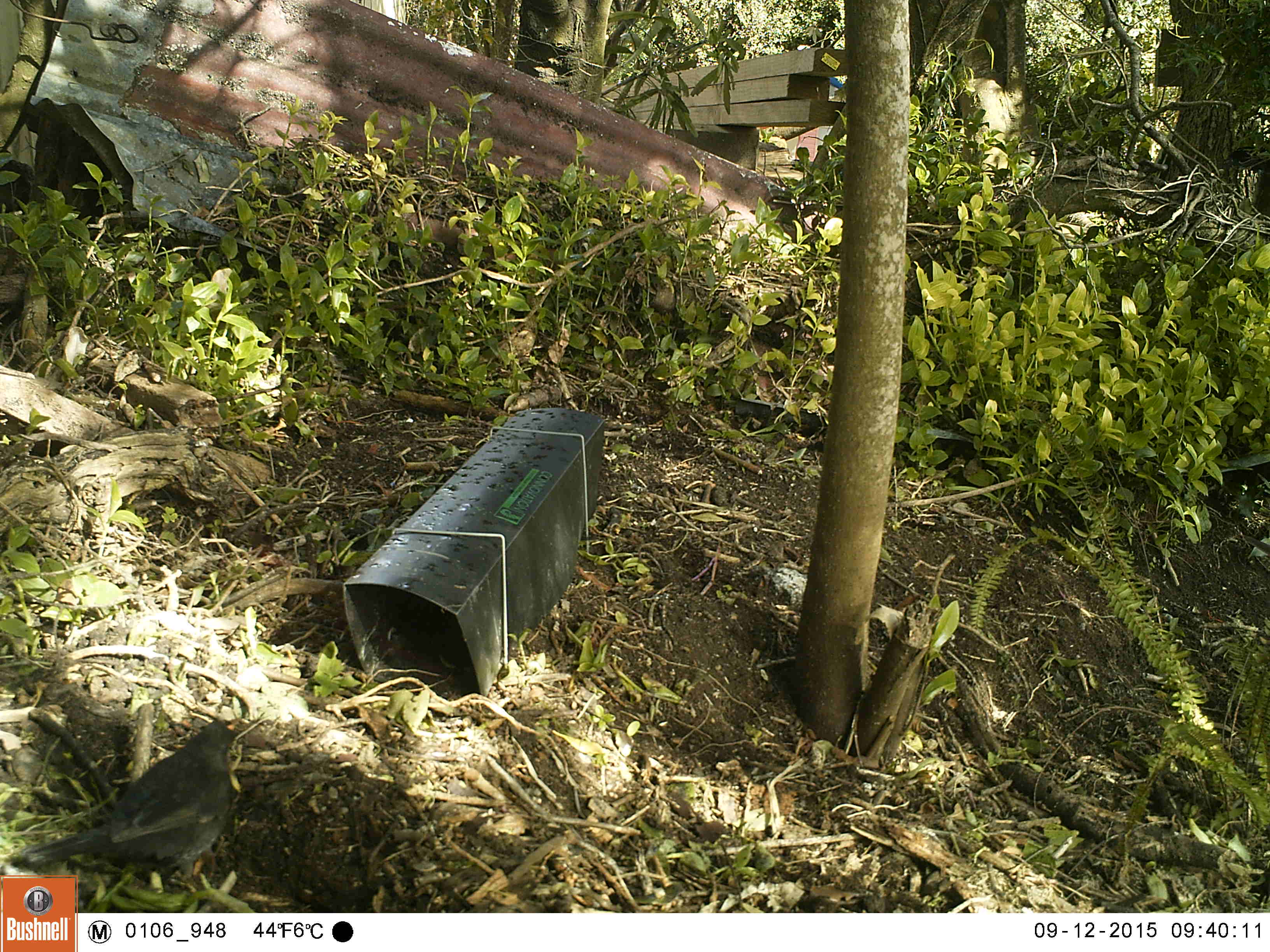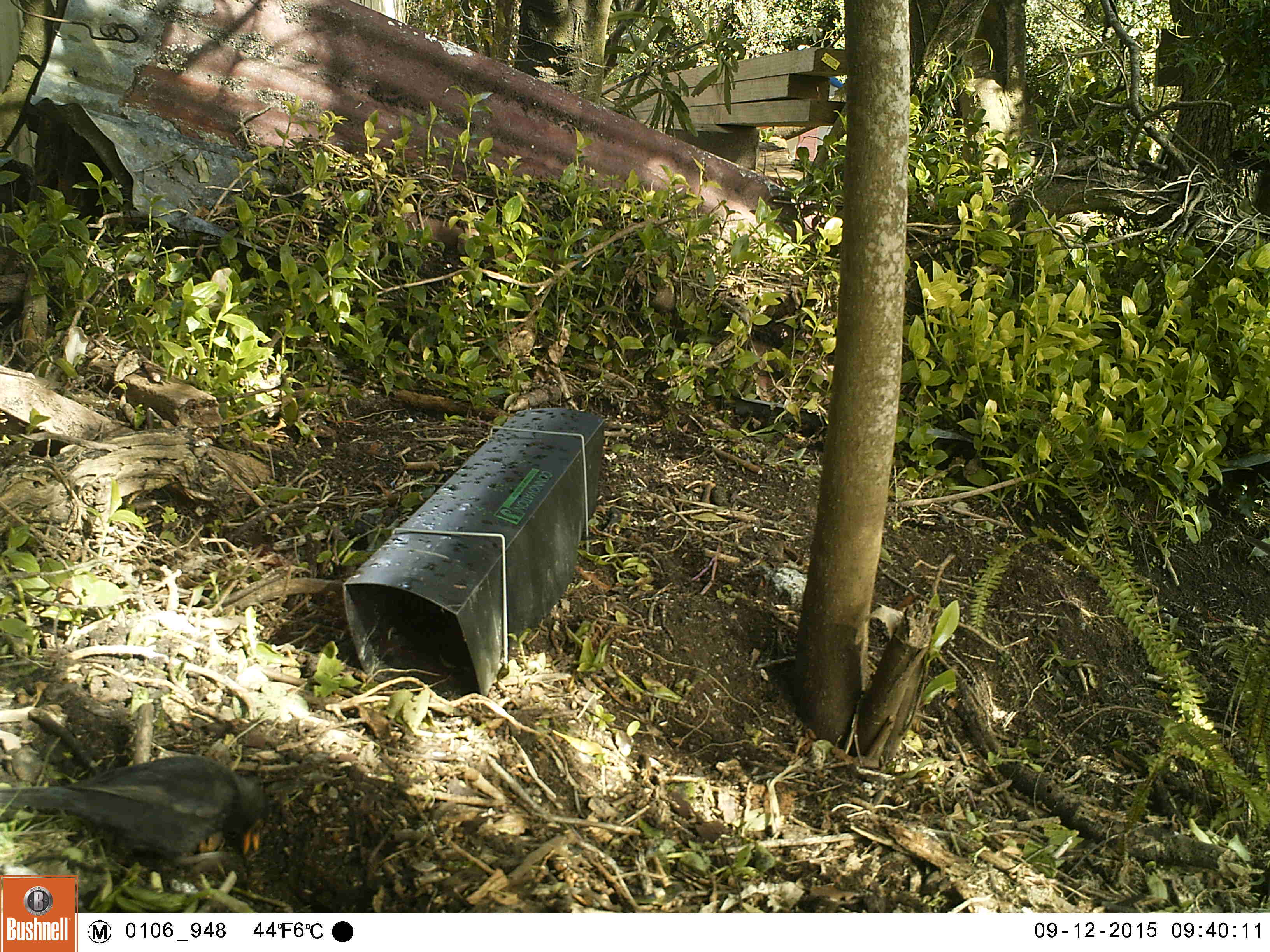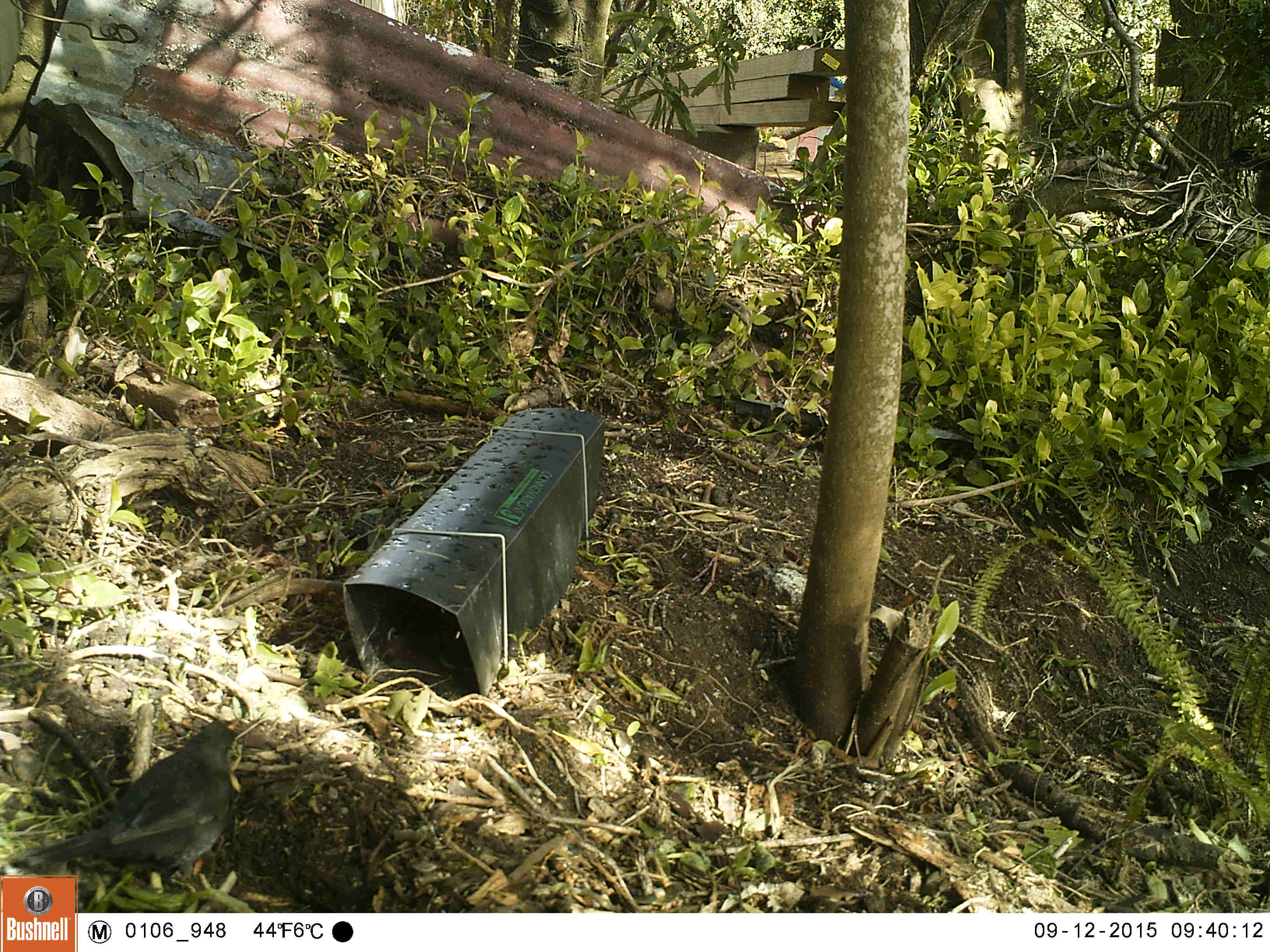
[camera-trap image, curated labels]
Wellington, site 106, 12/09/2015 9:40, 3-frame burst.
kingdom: Animalia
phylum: Chordata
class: Aves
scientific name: Aves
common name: bird